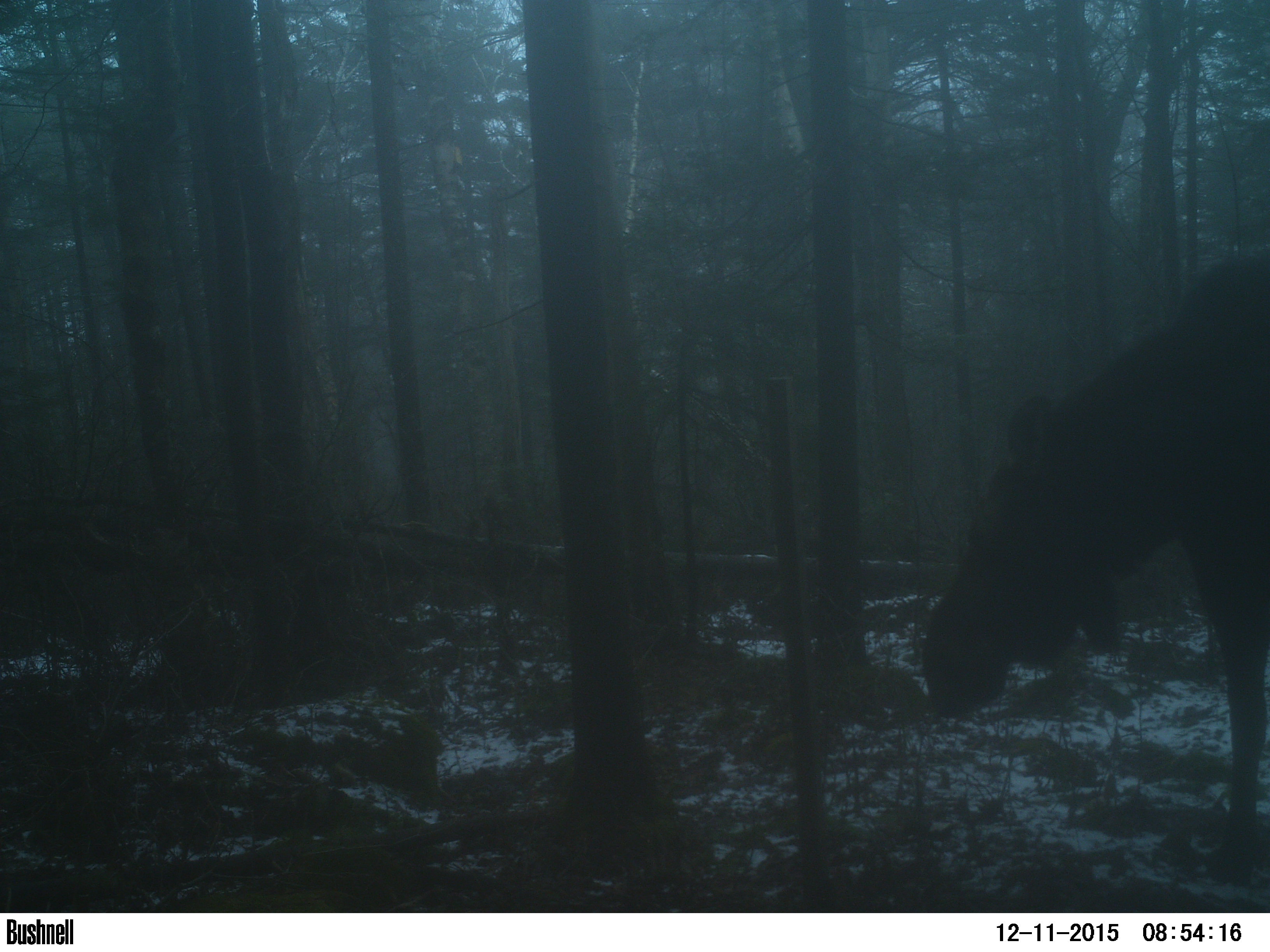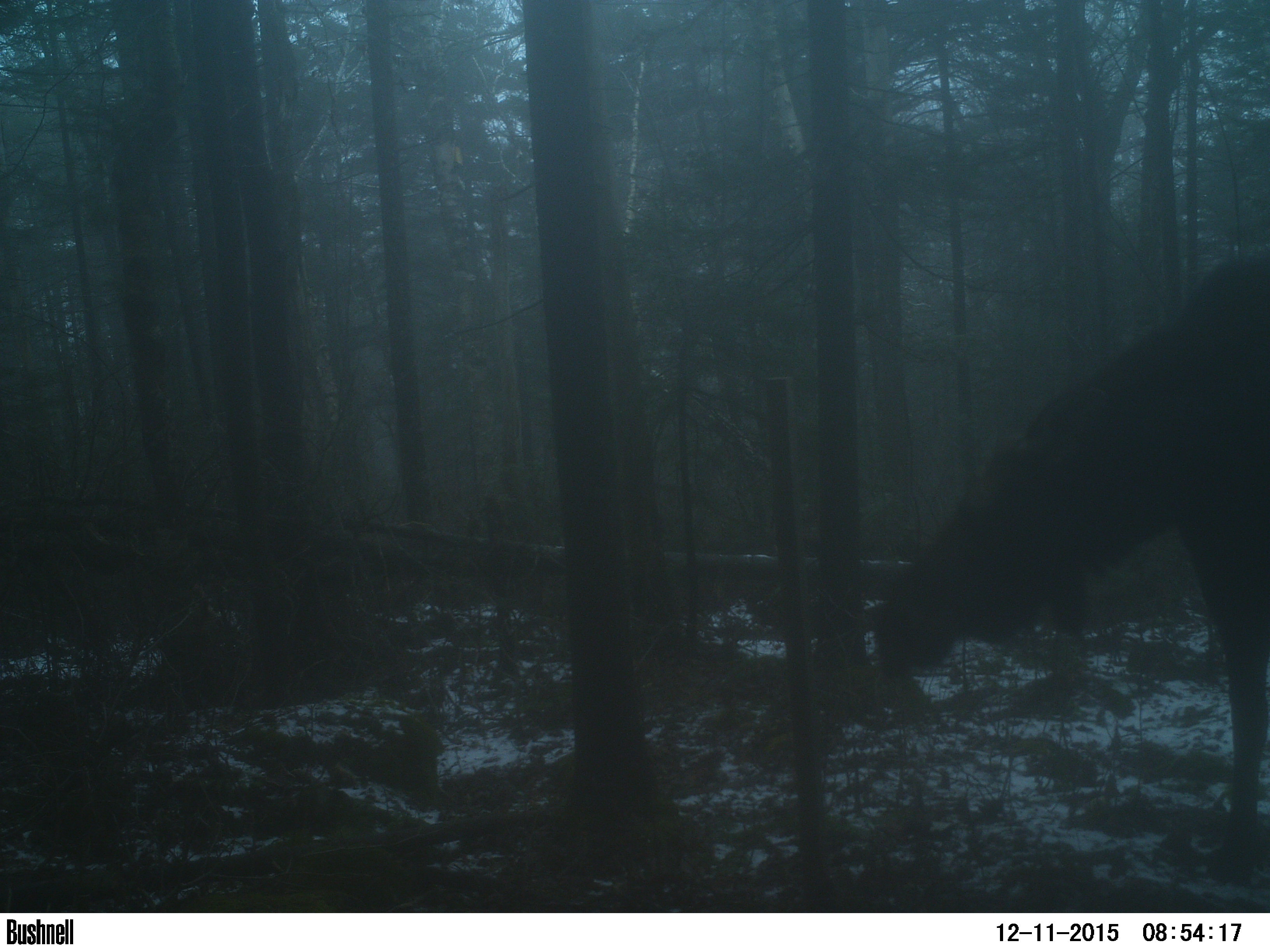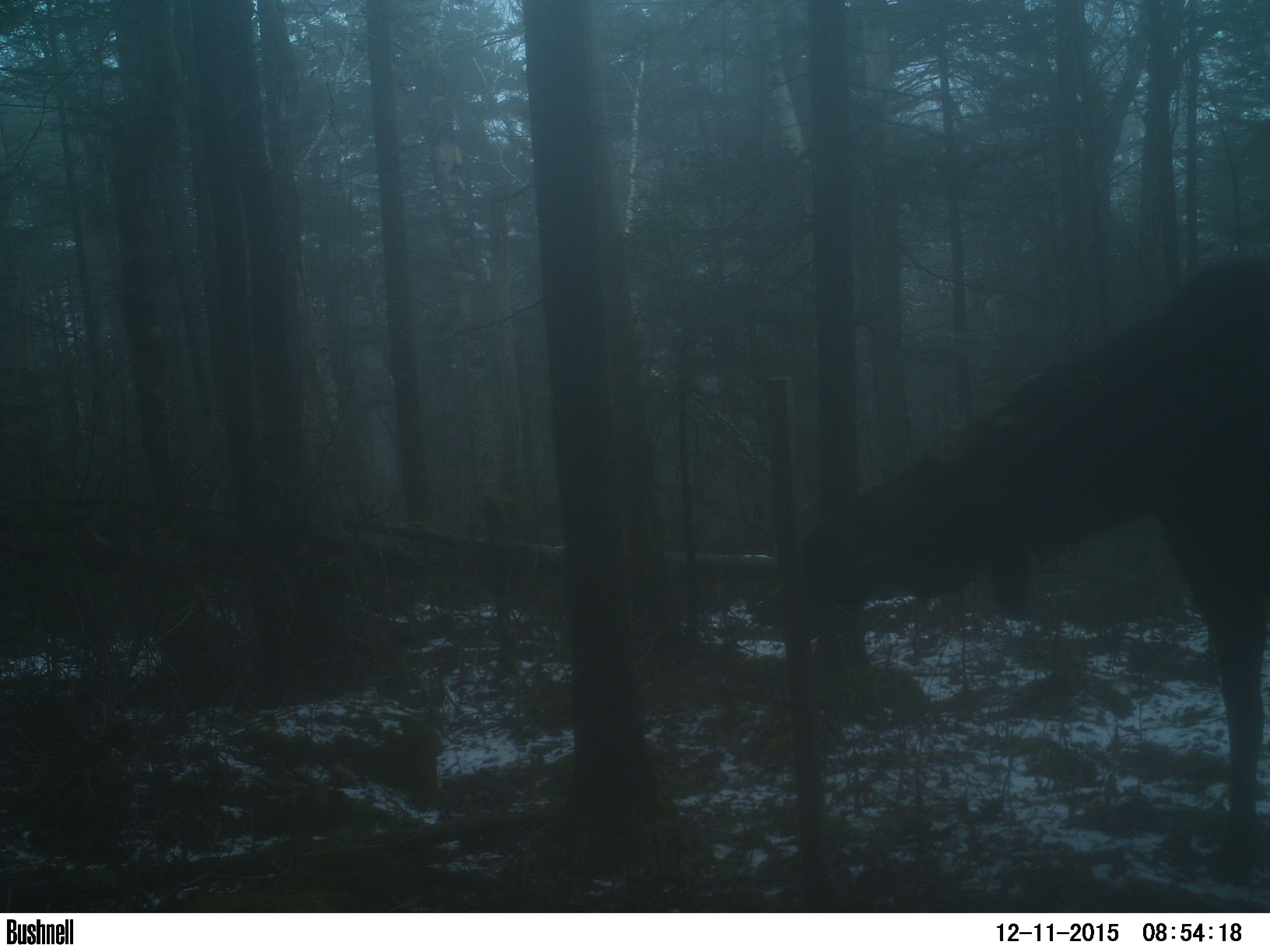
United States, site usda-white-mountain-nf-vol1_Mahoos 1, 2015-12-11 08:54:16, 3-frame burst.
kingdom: Animalia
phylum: Chordata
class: Mammalia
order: Artiodactyla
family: Cervidae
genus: Alces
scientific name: Alces alces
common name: moose